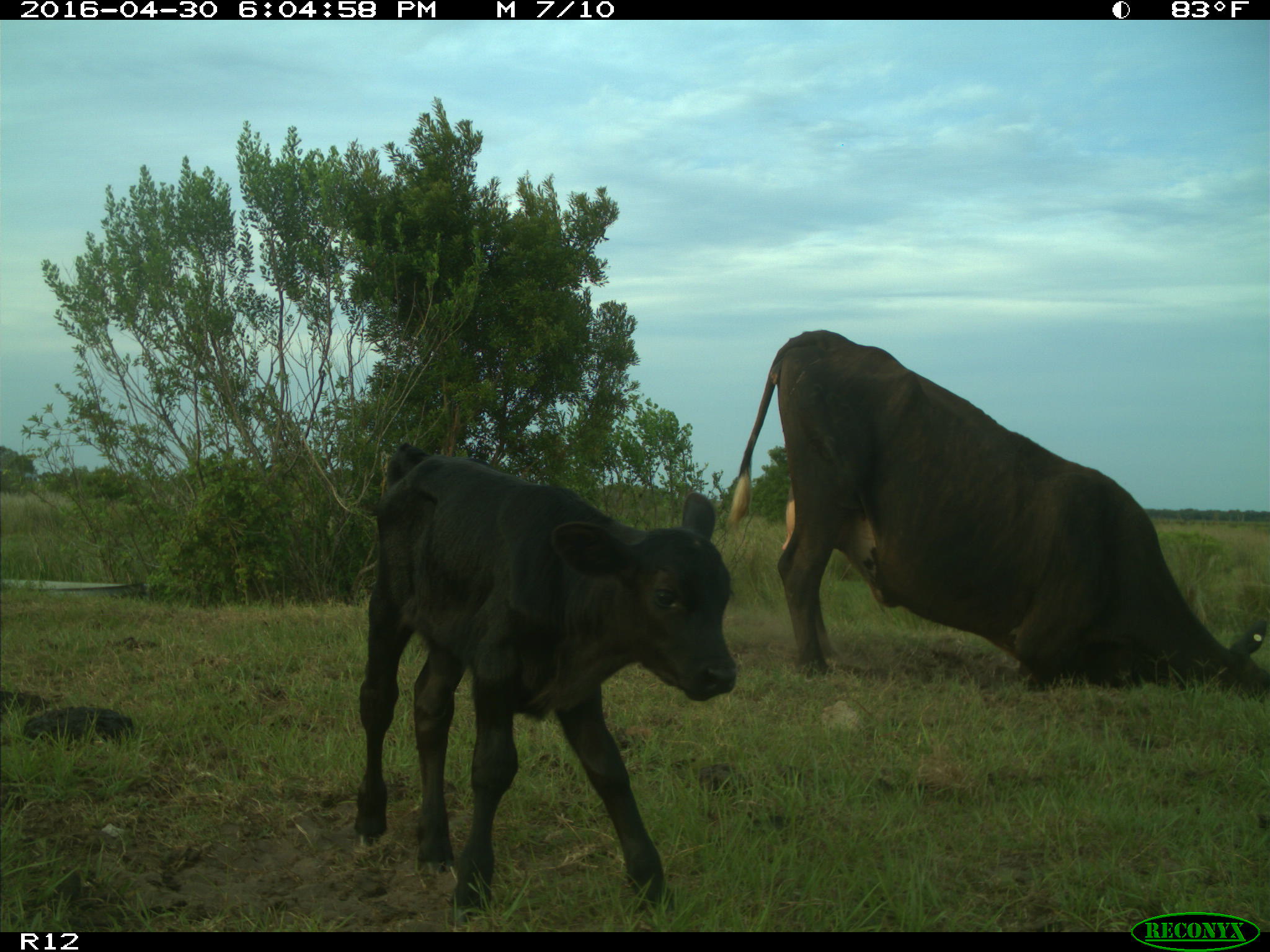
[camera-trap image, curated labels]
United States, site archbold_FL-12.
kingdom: Animalia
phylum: Chordata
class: Mammalia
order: Artiodactyla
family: Bovidae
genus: Bos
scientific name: Bos taurus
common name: domestic cow